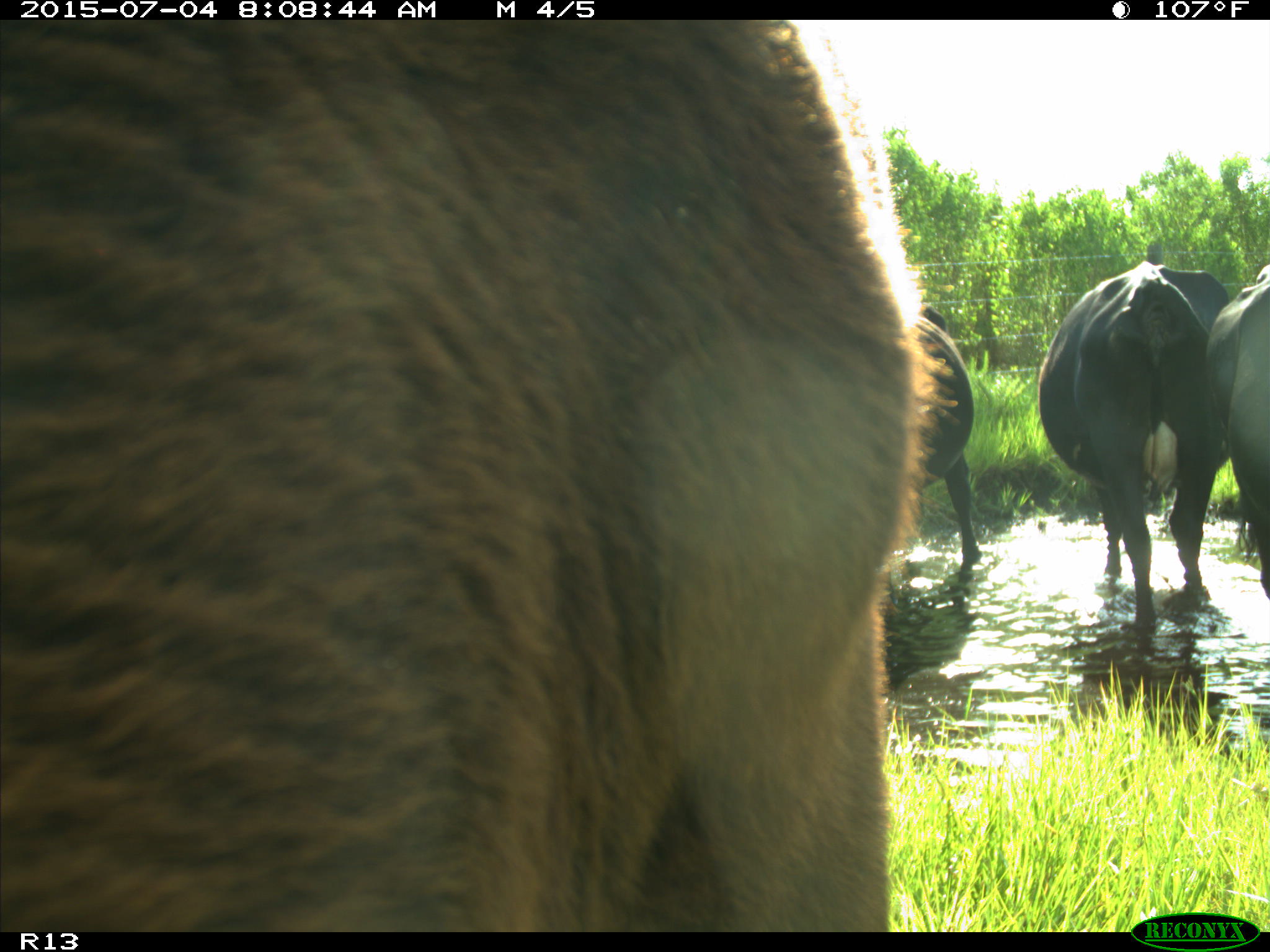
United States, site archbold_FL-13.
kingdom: Animalia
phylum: Chordata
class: Mammalia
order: Artiodactyla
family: Bovidae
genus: Bos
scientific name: Bos taurus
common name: domestic cow